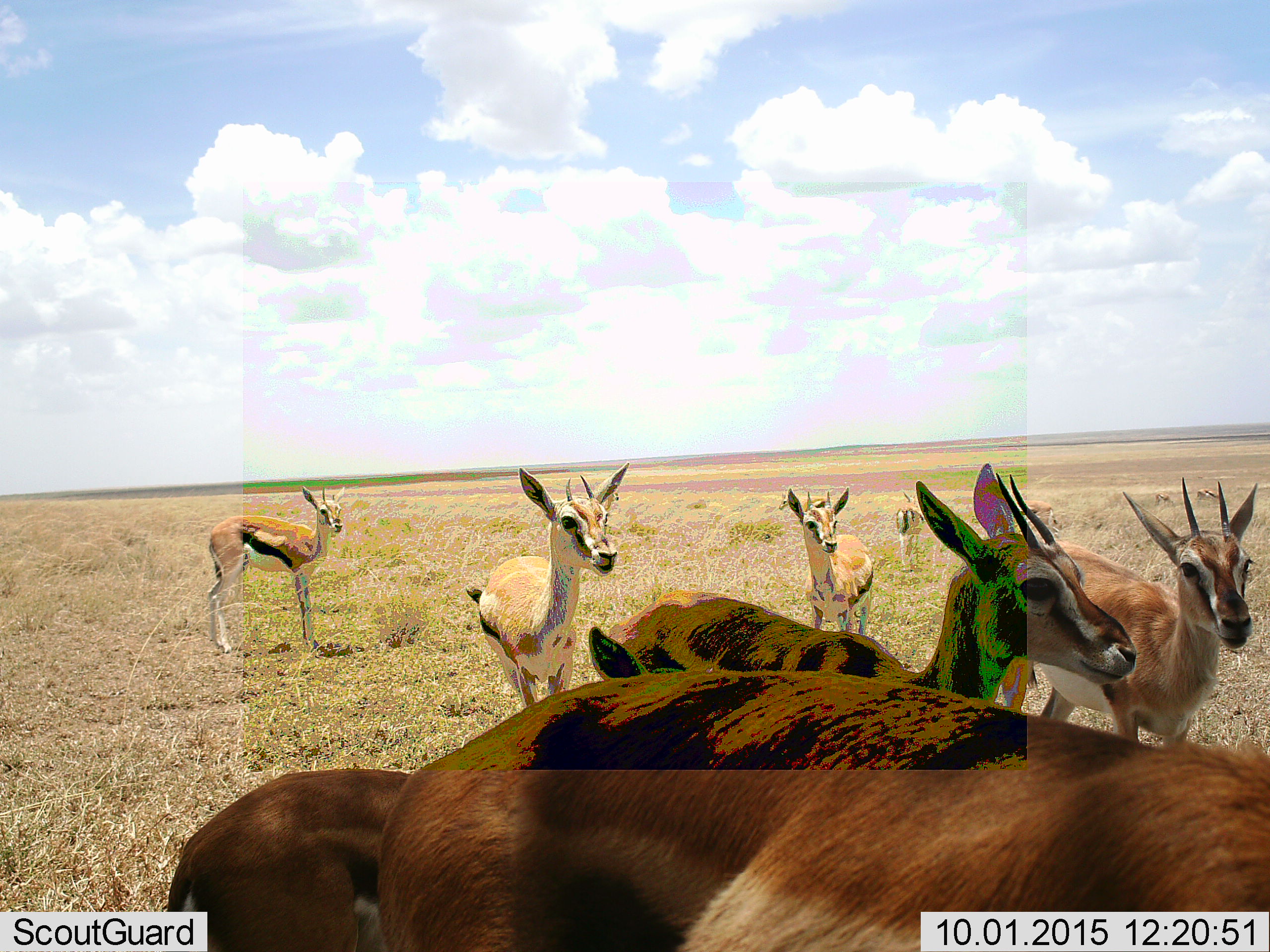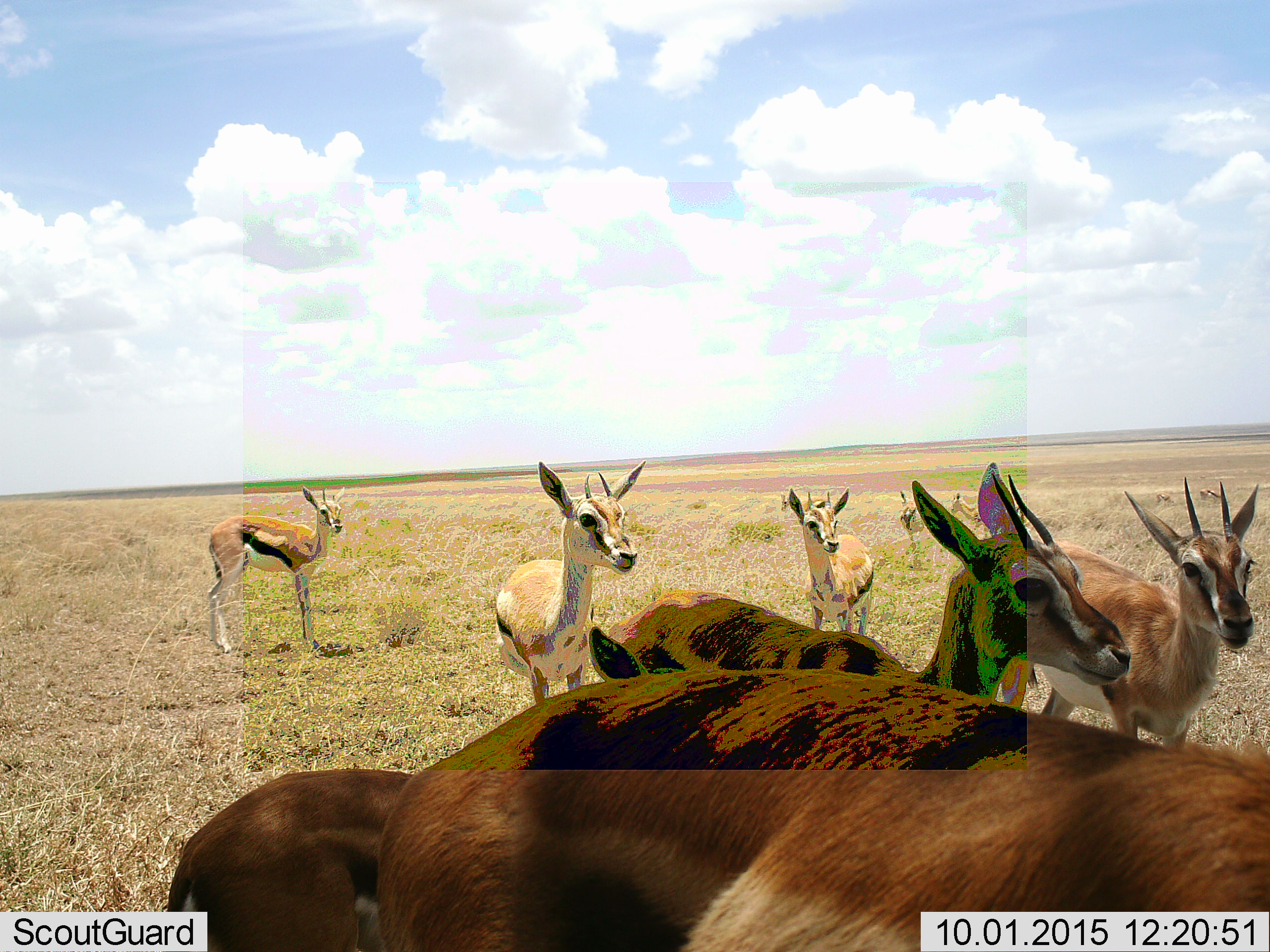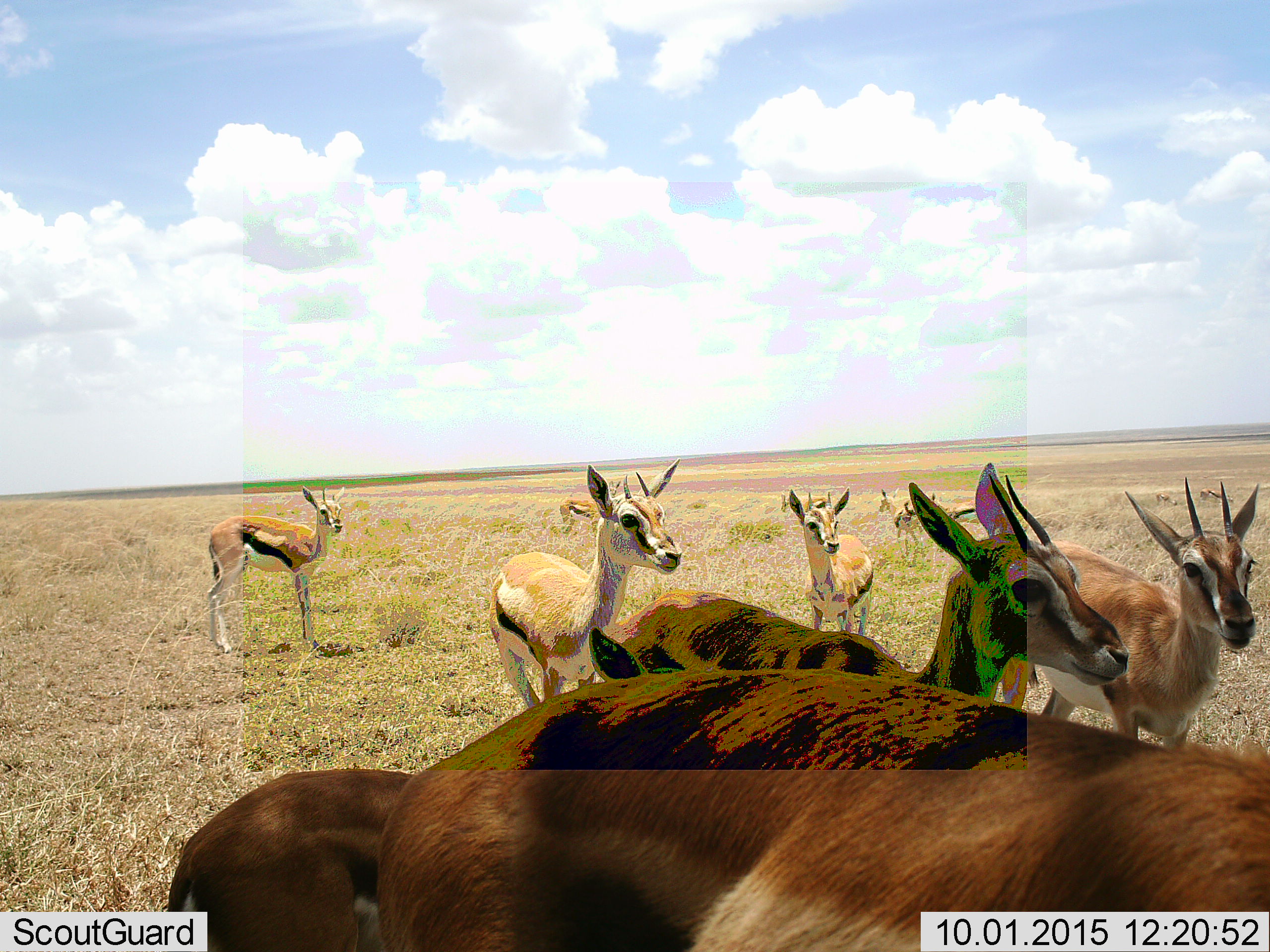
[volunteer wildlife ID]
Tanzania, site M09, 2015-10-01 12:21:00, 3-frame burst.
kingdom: Animalia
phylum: Chordata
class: Mammalia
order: Artiodactyla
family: Bovidae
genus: Eudorcas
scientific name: Eudorcas thomsonii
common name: thomson's gazelle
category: gazellethomsons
Gazellethomsons (thomson's gazelle) (Eudorcas thomsonii), count 11-50. Behavior (volunteer vote fractions): standing 86%, resting 0%, moving 29%, interacting 14%. Young present (vote fraction): 43%. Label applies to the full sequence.